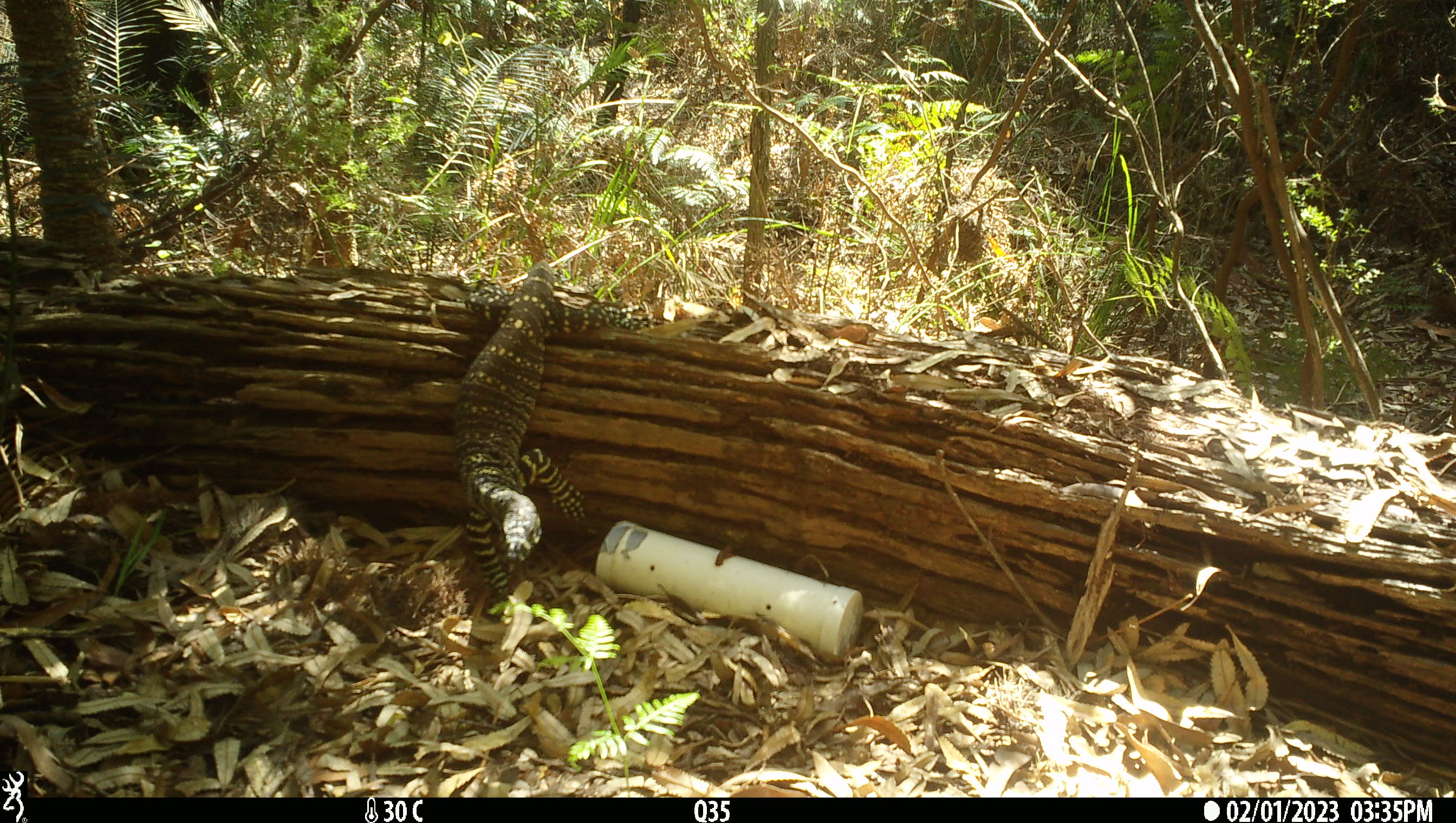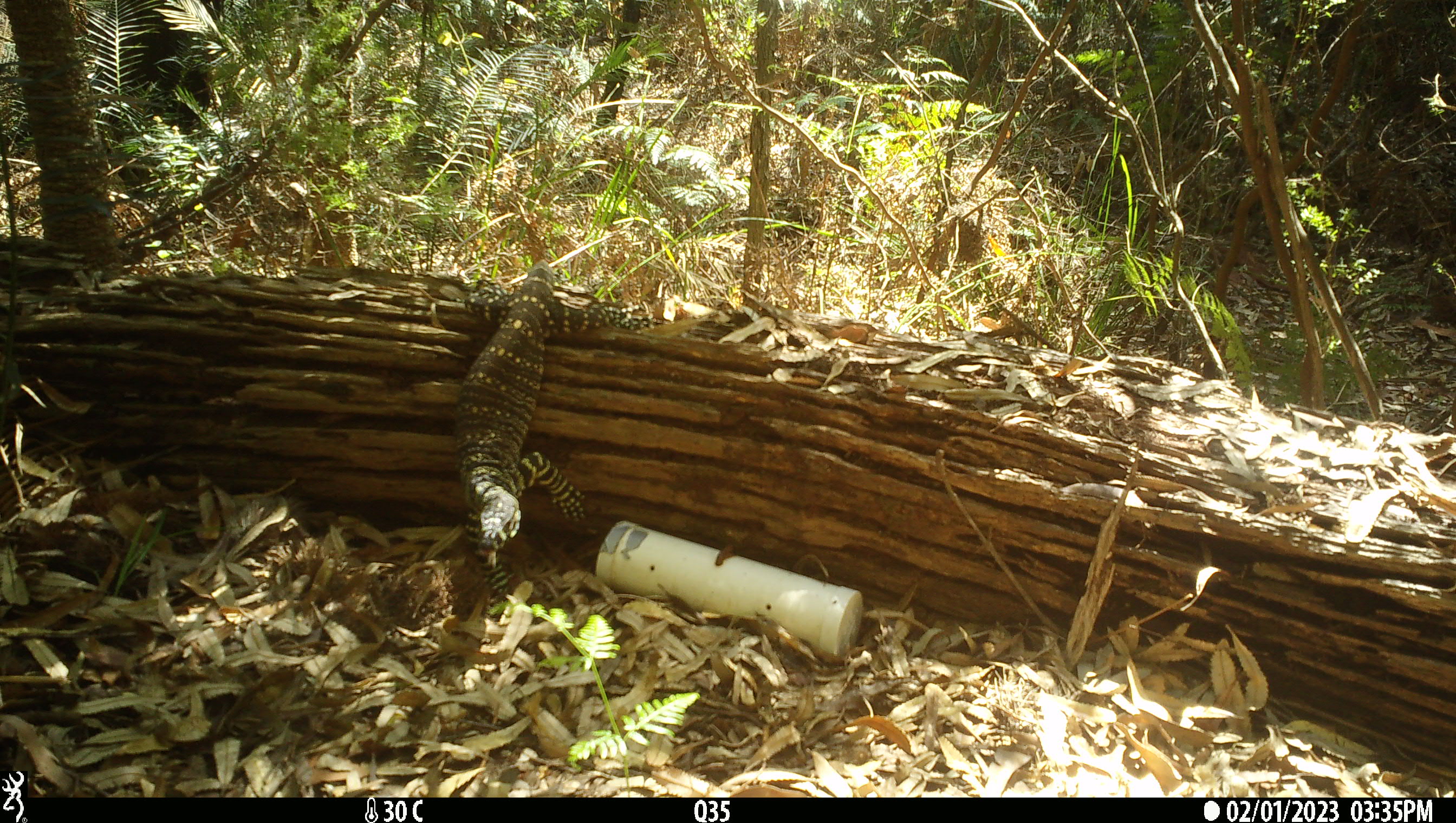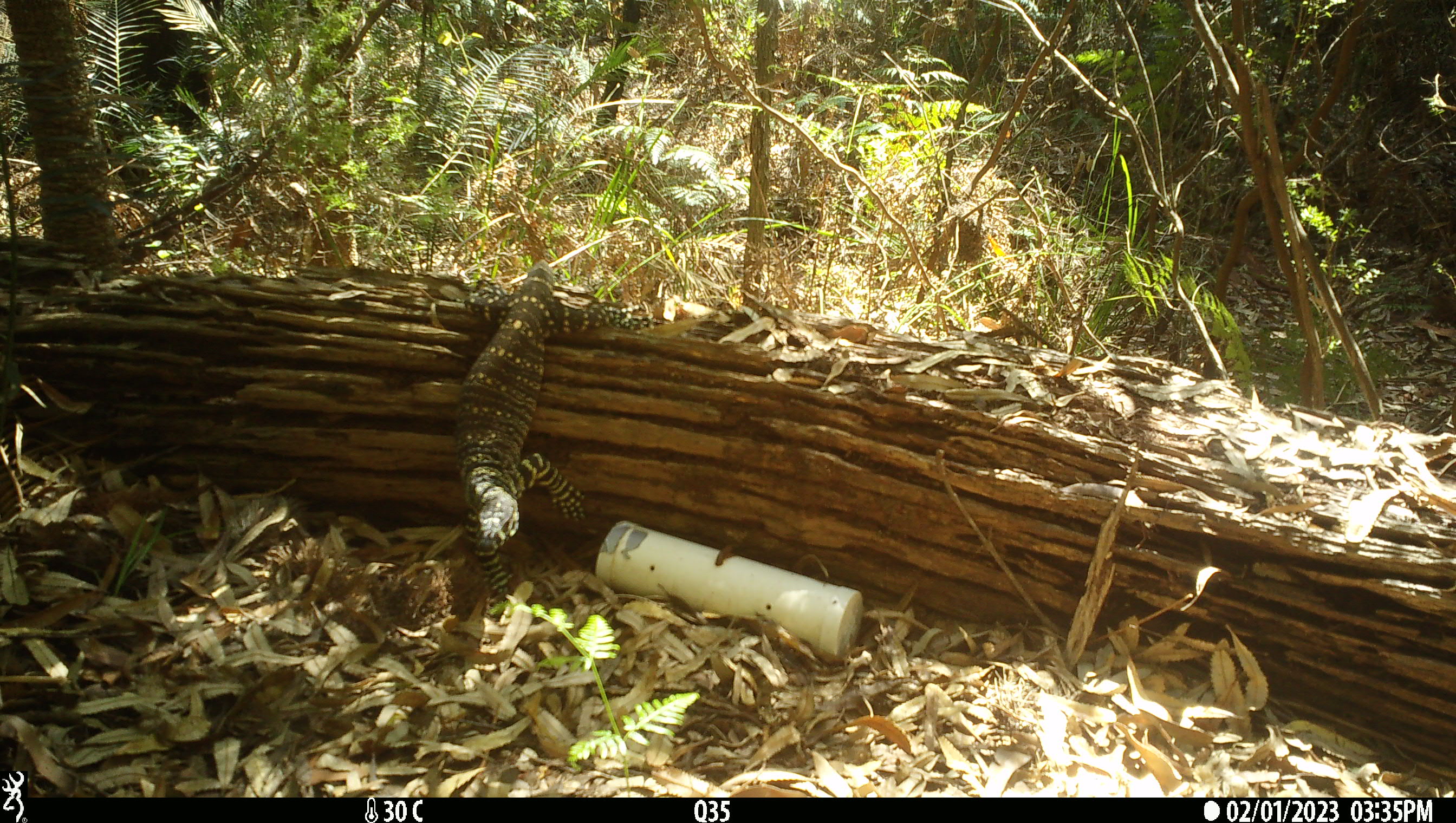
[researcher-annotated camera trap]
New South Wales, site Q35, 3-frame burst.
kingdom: Animalia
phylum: Chordata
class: Reptilia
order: Squamata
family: Varanidae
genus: Varanus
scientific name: Varanus varius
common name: lace monitor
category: goanna